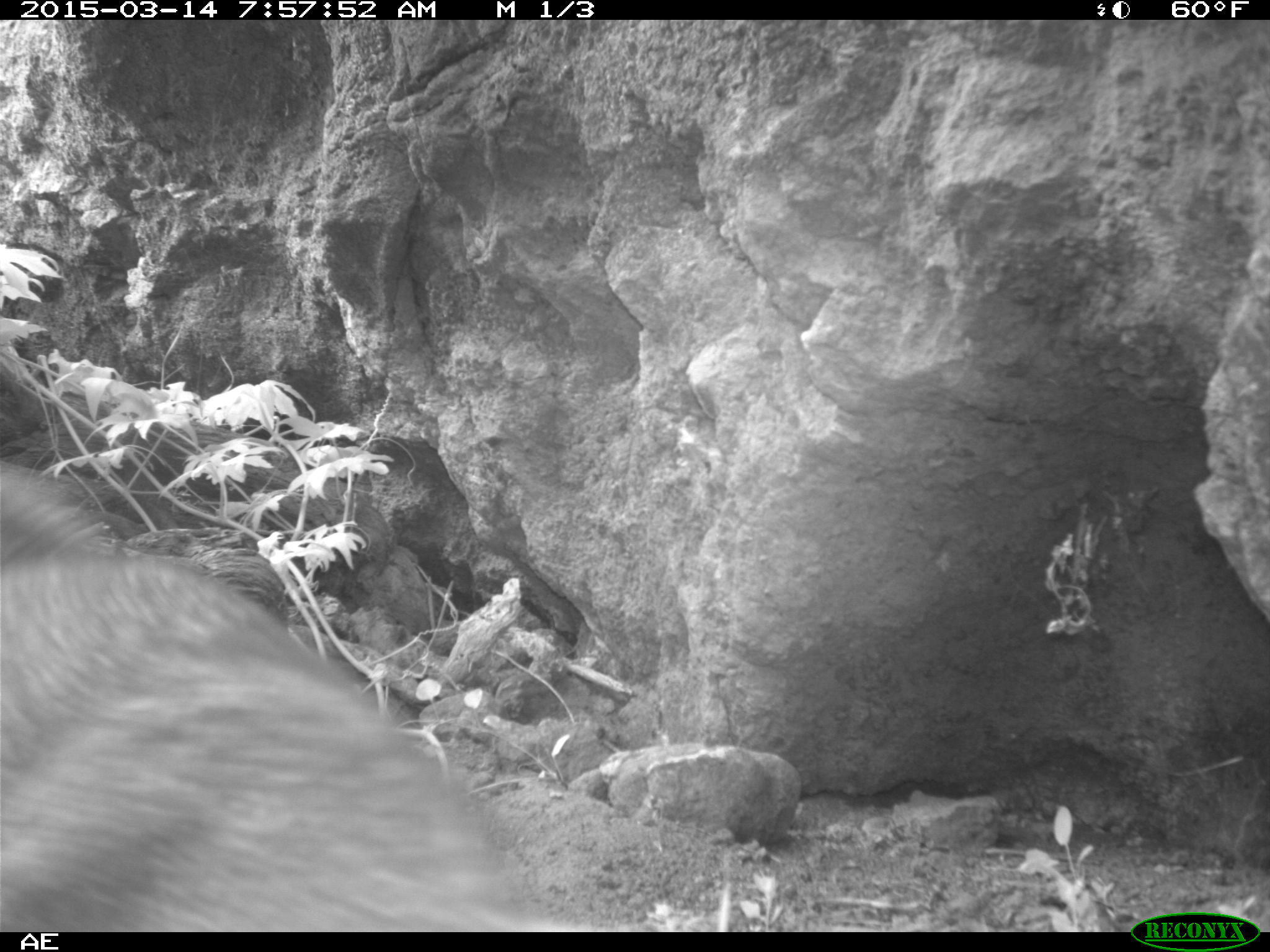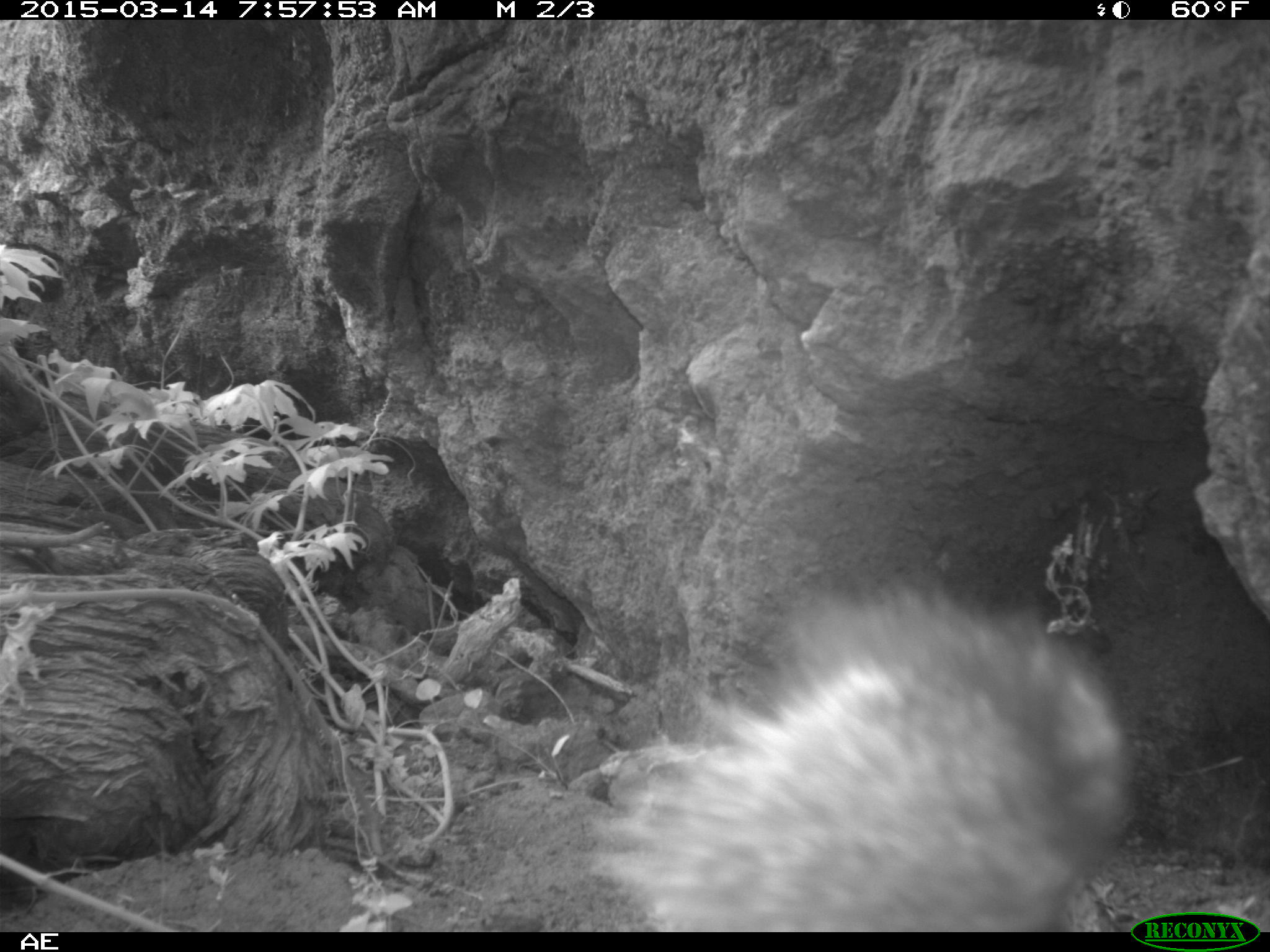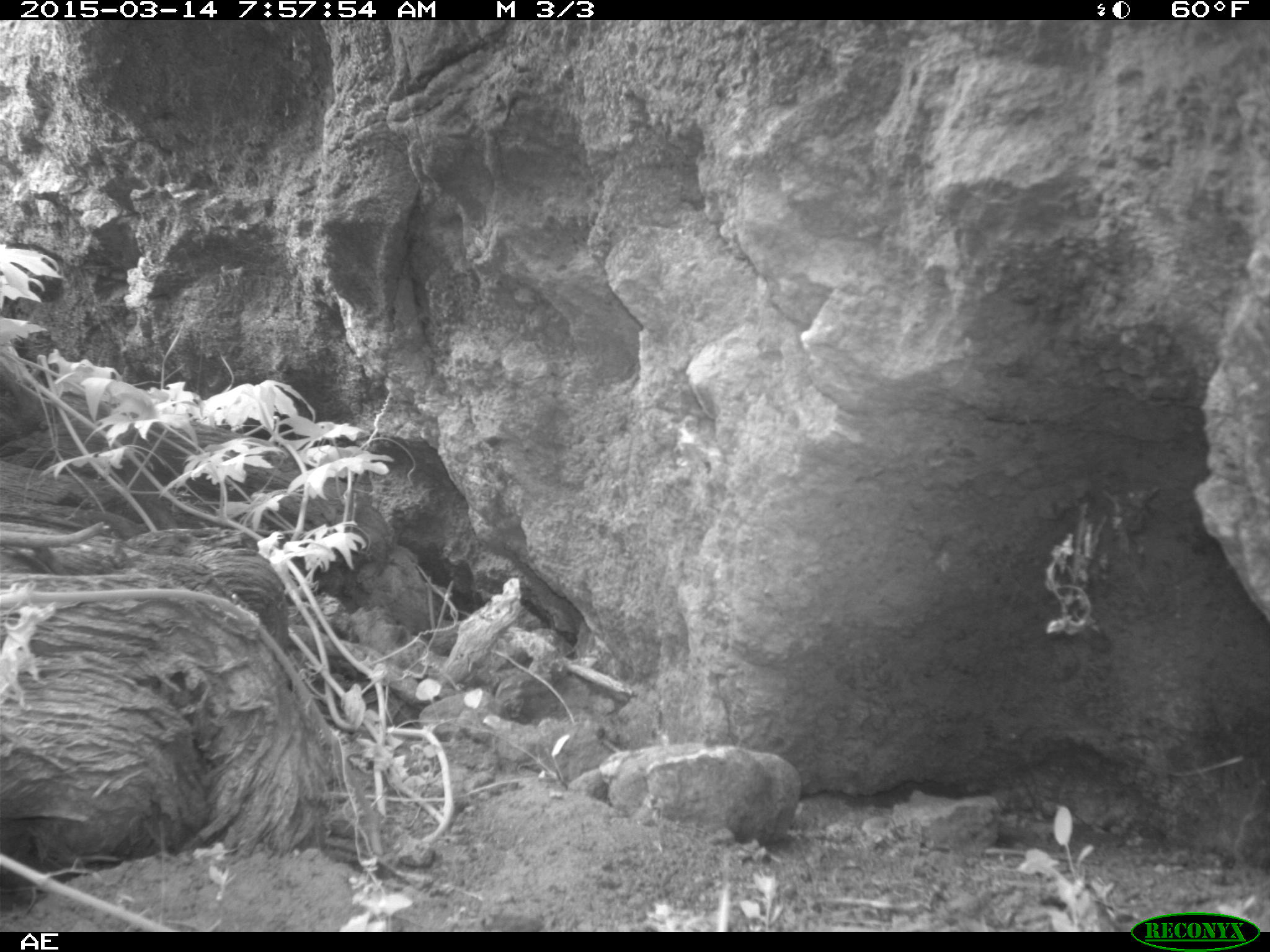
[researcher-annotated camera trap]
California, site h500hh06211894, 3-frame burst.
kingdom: Animalia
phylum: Chordata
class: Mammalia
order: Carnivora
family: Canidae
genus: Urocyon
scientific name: Urocyon littoralis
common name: island fox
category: fox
Fox (island fox) (Urocyon littoralis).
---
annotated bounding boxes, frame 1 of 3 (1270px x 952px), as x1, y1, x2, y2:
fox: 0, 460, 553, 929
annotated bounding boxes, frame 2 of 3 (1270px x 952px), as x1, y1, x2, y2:
fox: 590, 572, 1130, 929